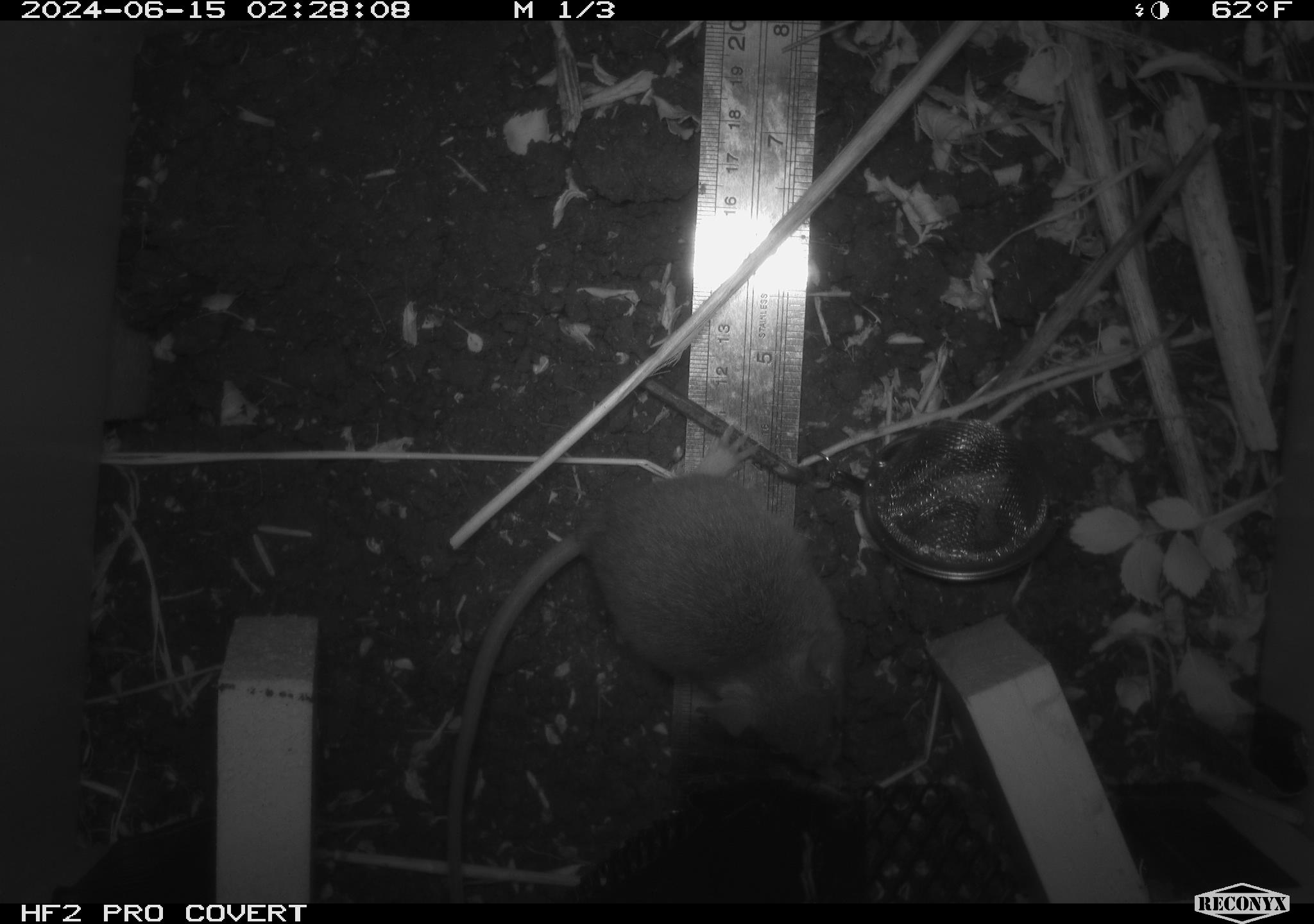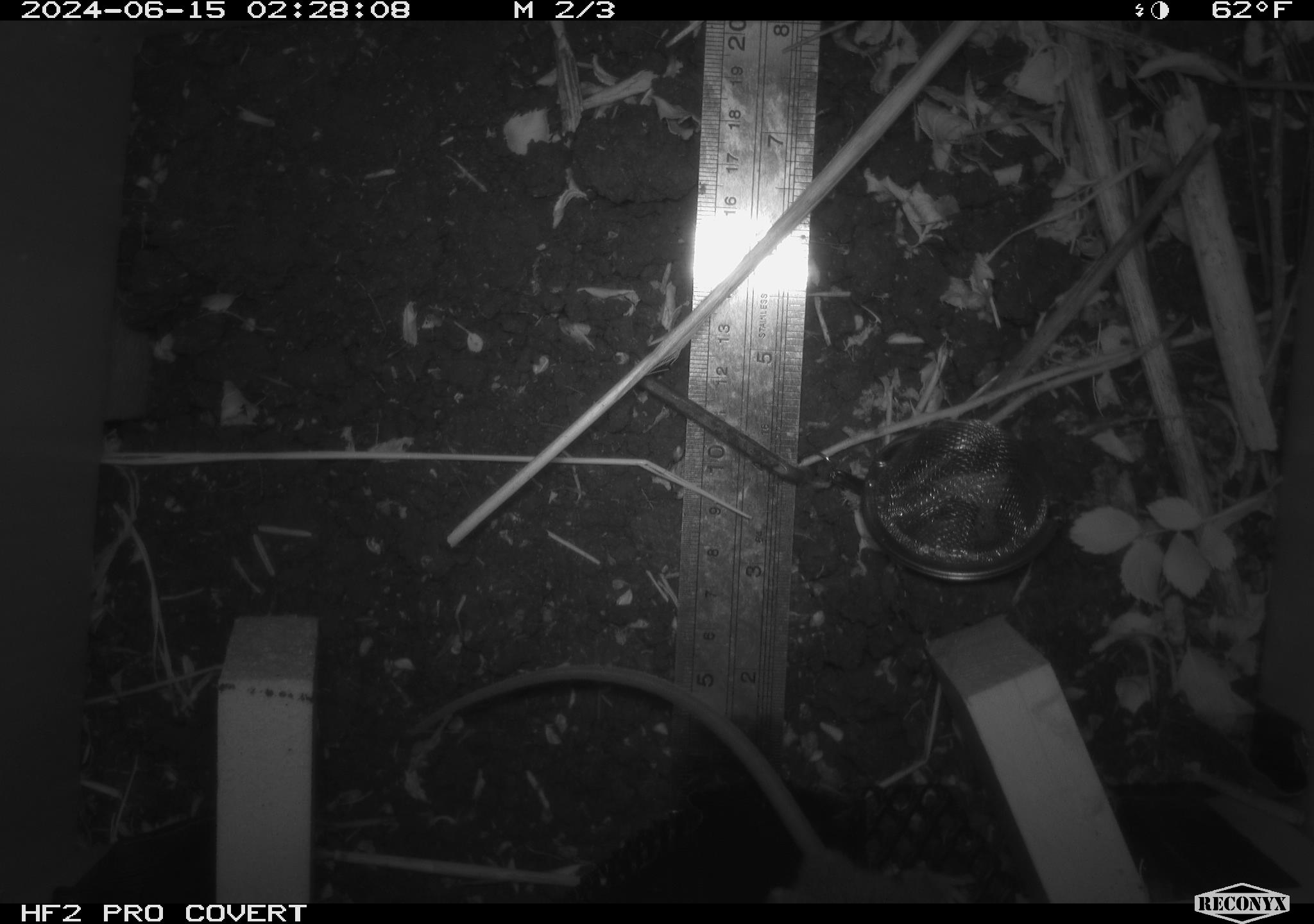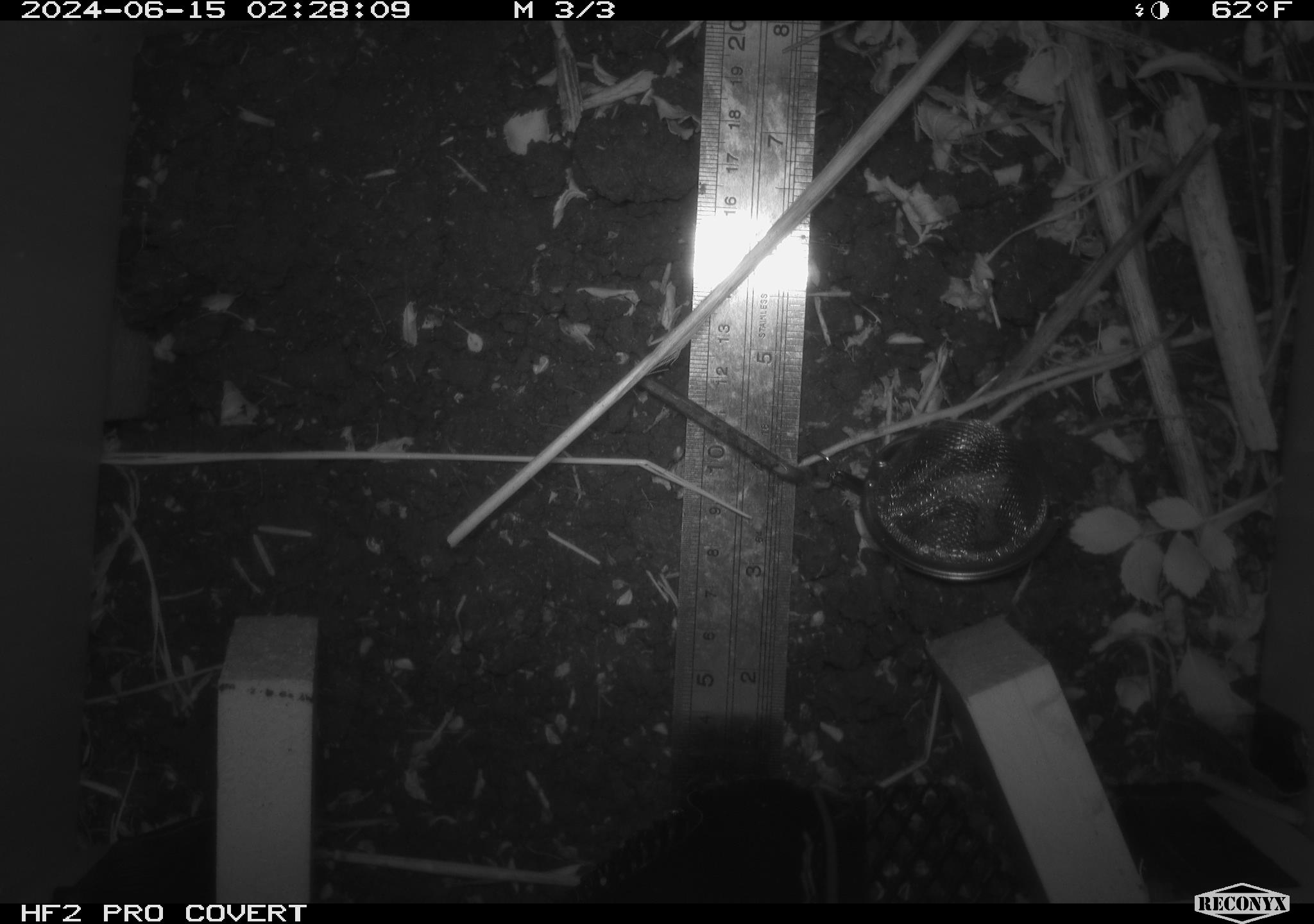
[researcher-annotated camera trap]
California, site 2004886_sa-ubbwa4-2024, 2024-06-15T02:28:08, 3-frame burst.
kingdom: Animalia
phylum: Chordata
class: Mammalia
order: Rodentia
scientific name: Rodentia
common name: woodrat or rat or mouse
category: woodrat or rat or mouse species